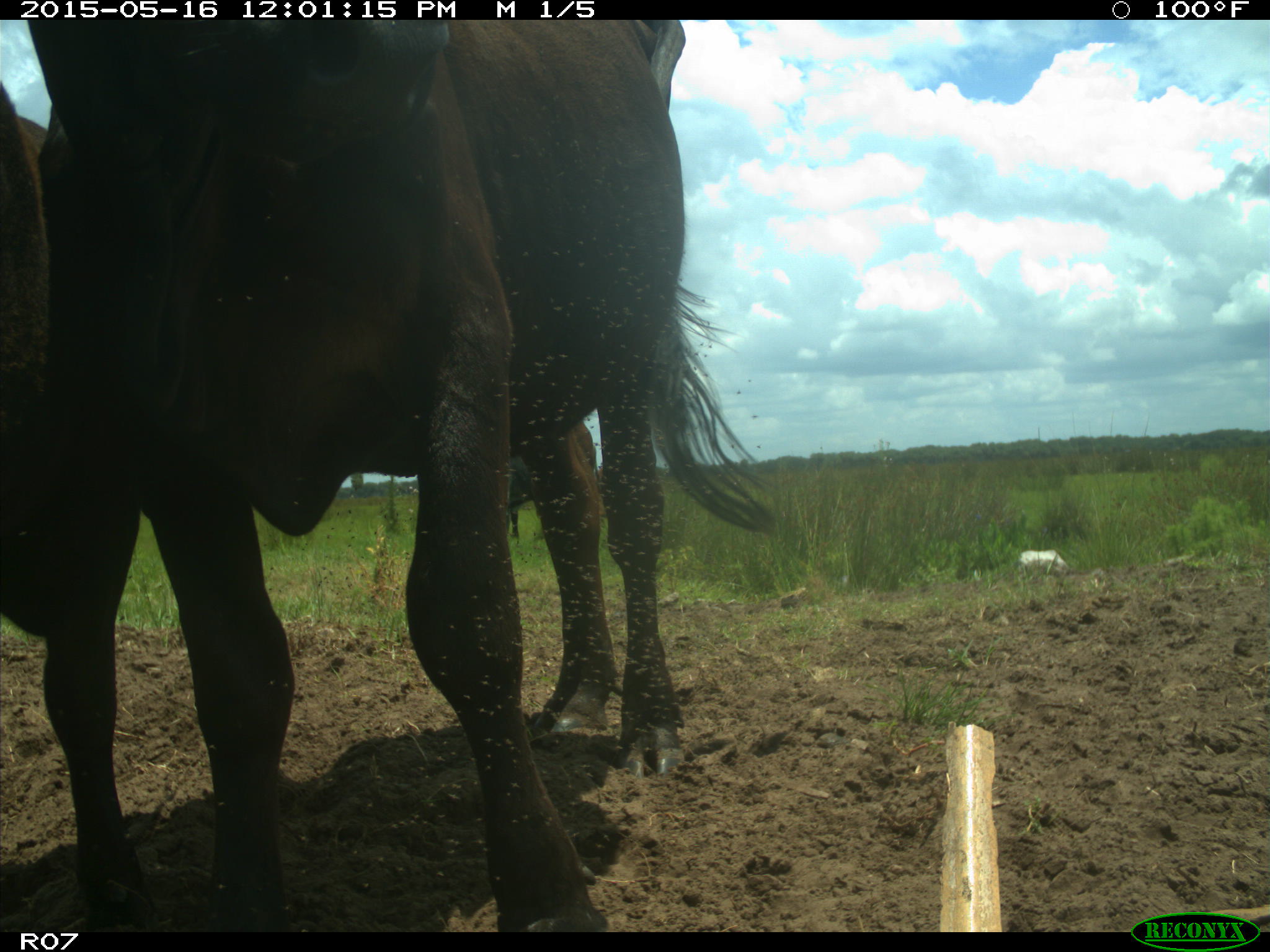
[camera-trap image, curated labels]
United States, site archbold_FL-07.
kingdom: Animalia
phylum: Chordata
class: Mammalia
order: Artiodactyla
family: Bovidae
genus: Bos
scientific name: Bos taurus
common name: domestic cow